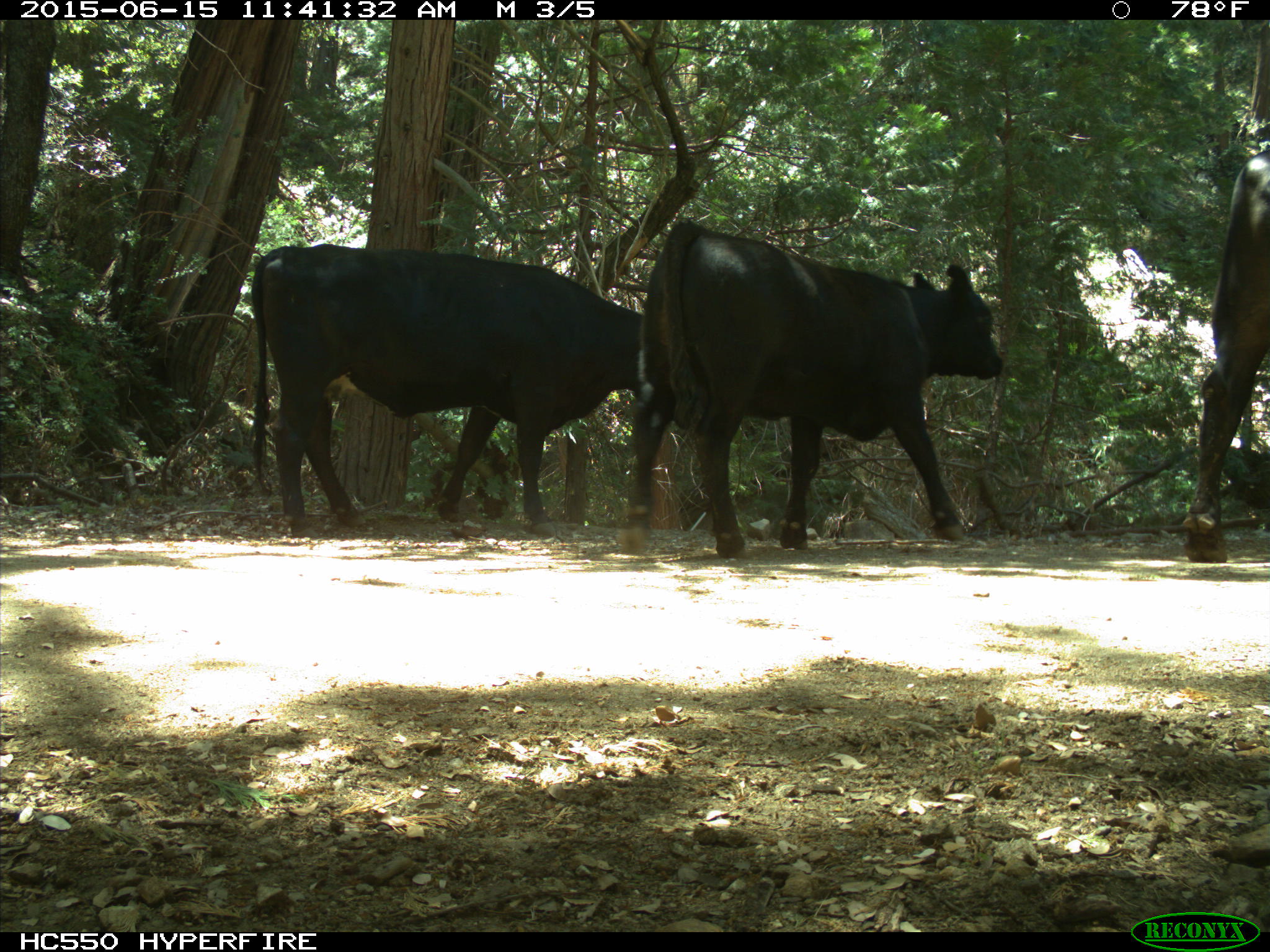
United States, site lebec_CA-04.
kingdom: Animalia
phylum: Chordata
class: Mammalia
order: Artiodactyla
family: Bovidae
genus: Bos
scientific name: Bos taurus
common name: domestic cow